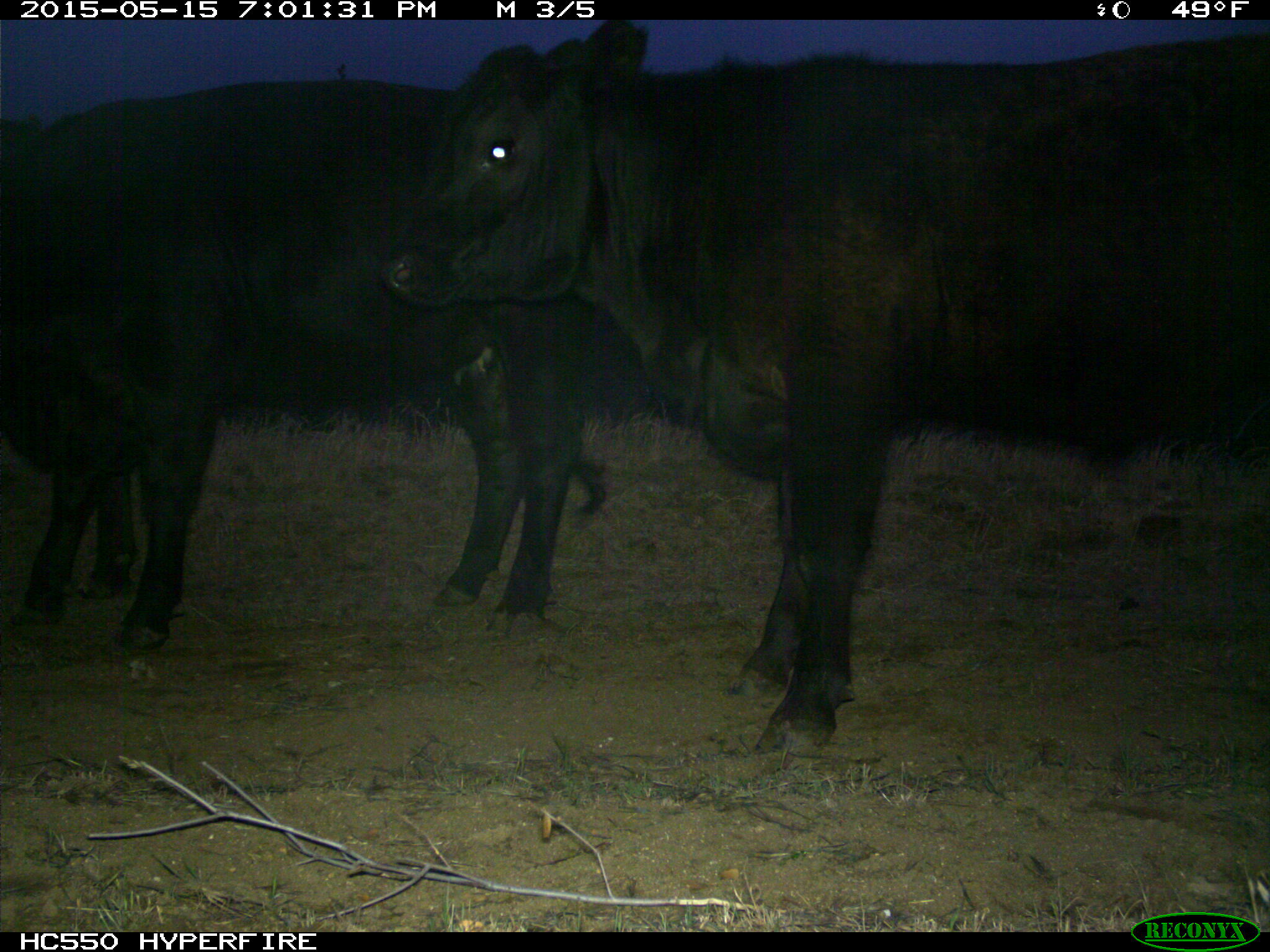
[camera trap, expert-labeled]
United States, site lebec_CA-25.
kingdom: Animalia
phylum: Chordata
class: Mammalia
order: Artiodactyla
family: Bovidae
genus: Bos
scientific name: Bos taurus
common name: domestic cow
Bos taurus (domestic cow).